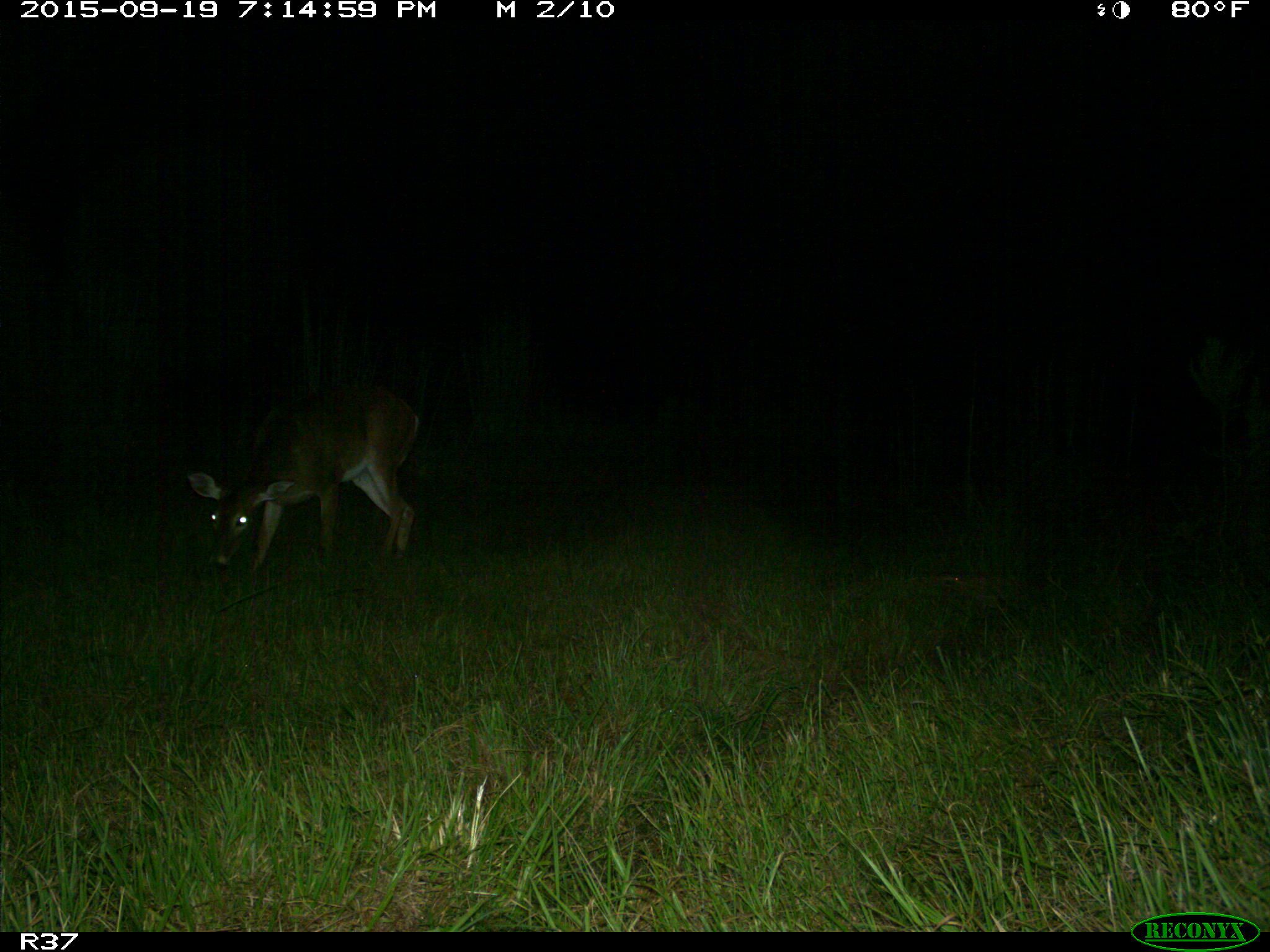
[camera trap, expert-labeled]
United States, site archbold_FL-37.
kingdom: Animalia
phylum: Chordata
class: Mammalia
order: Artiodactyla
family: Cervidae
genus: Odocoileus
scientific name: Odocoileus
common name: deer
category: unidentified deer